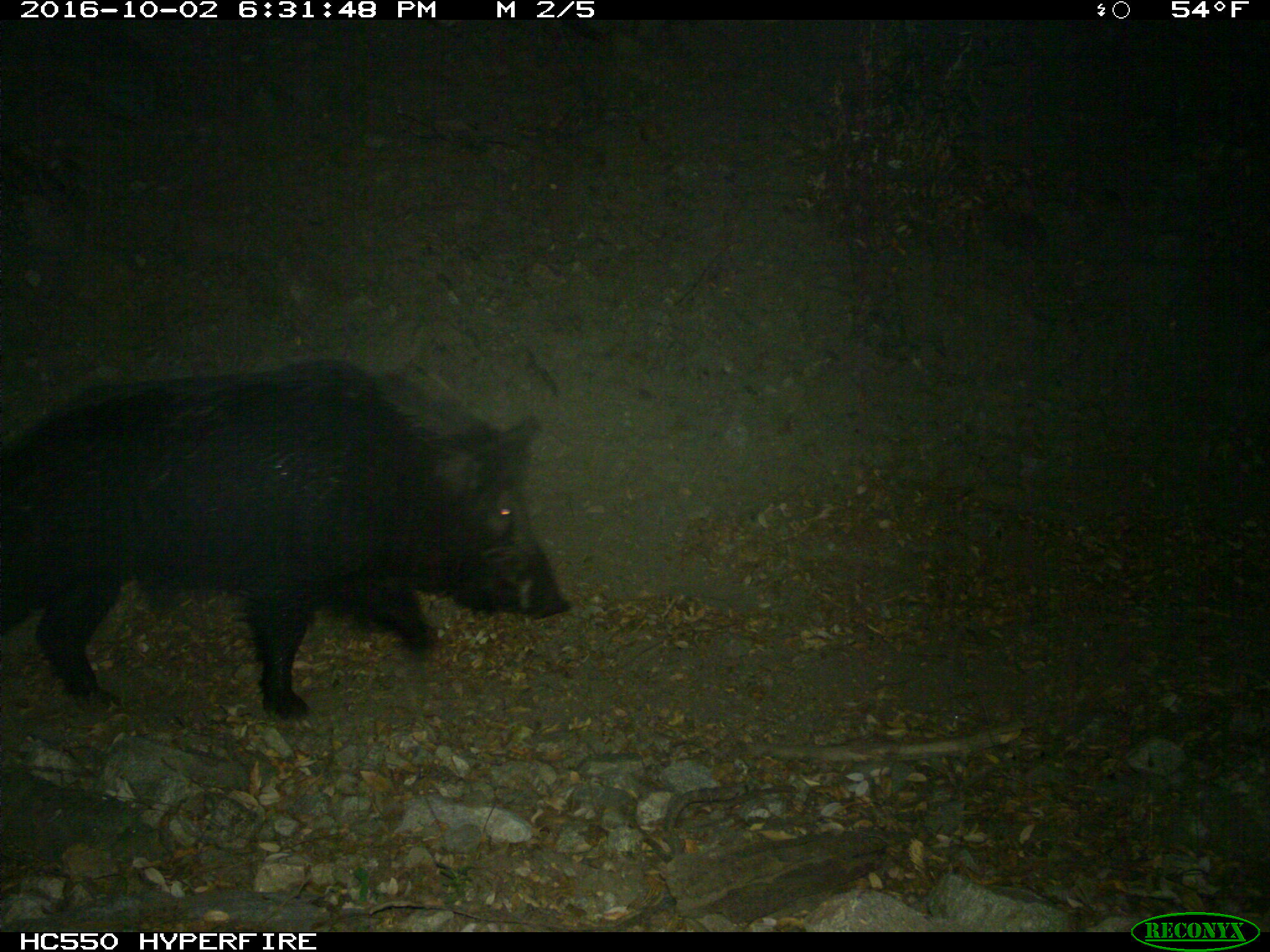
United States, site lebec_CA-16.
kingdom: Animalia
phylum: Chordata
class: Mammalia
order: Artiodactyla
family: Suidae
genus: Sus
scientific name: Sus scrofa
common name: wild boar